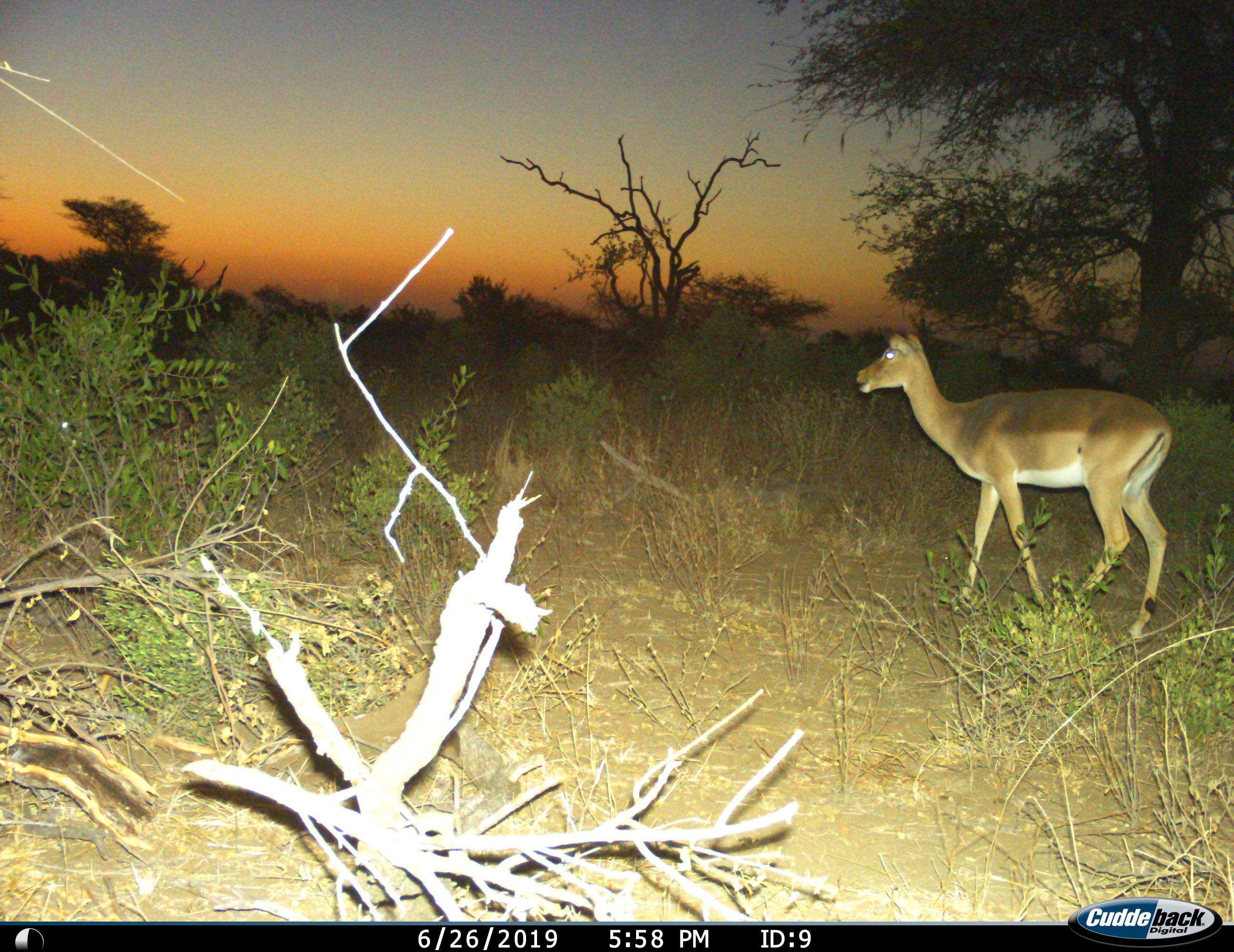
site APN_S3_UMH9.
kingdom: Animalia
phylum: Chordata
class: Mammalia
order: Artiodactyla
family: Bovidae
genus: Aepyceros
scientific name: Aepyceros melampus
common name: impala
Impala (Aepyceros melampus), count 1. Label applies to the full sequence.